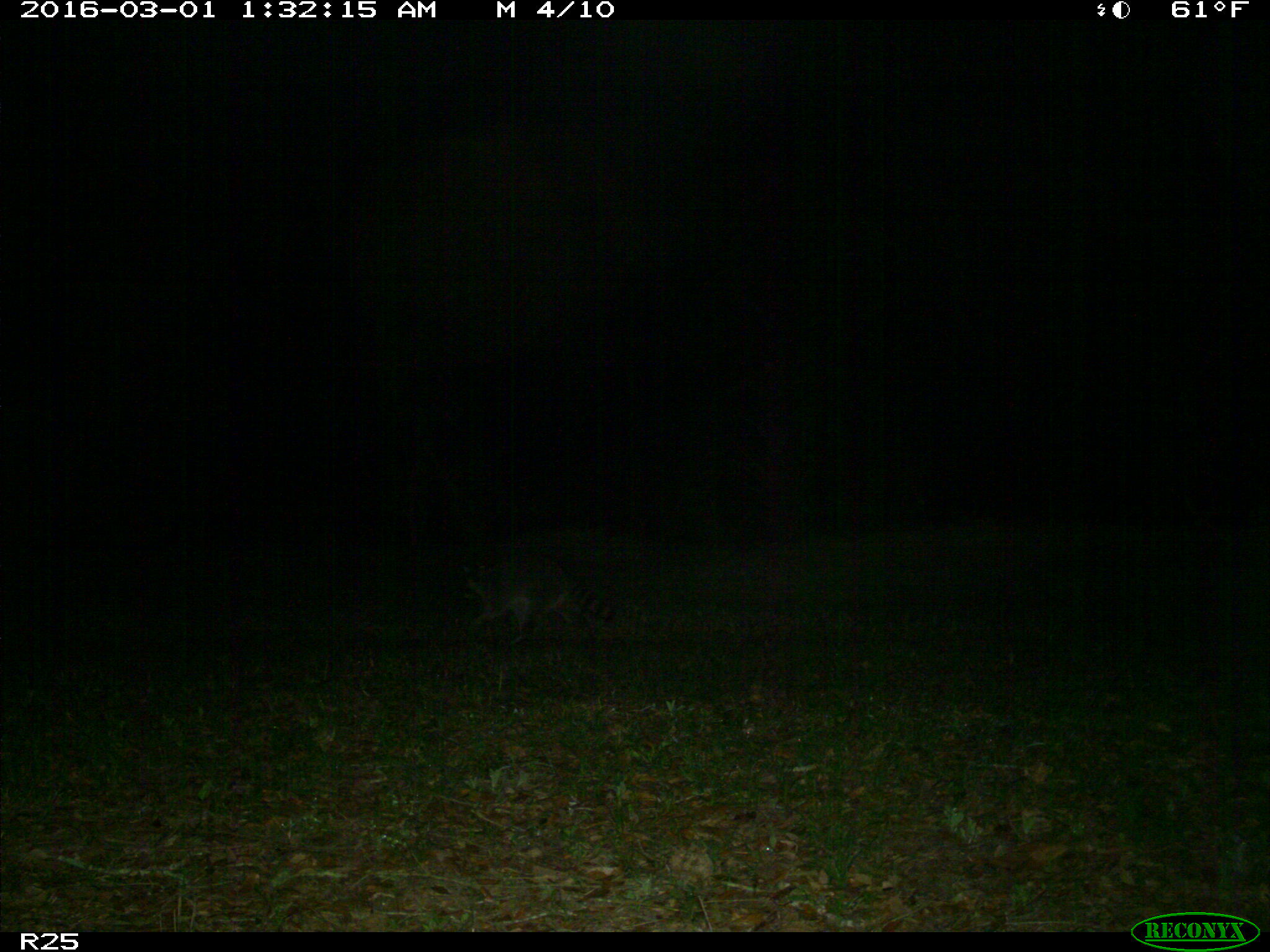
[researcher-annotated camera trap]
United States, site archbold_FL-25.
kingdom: Animalia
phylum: Chordata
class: Mammalia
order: Carnivora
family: Procyonidae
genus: Procyon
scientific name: Procyon lotor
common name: common raccoon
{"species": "Procyon lotor (common raccoon)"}